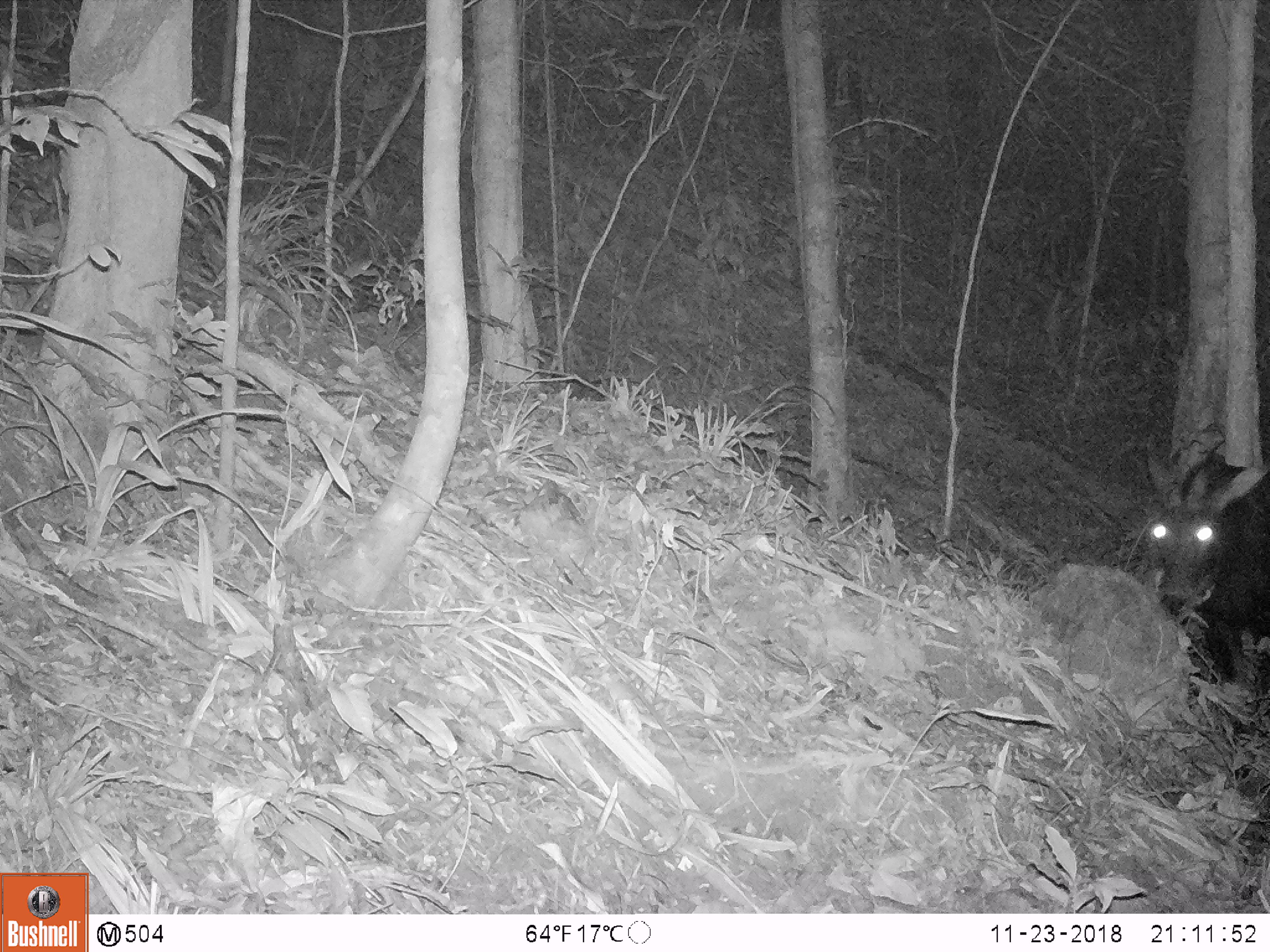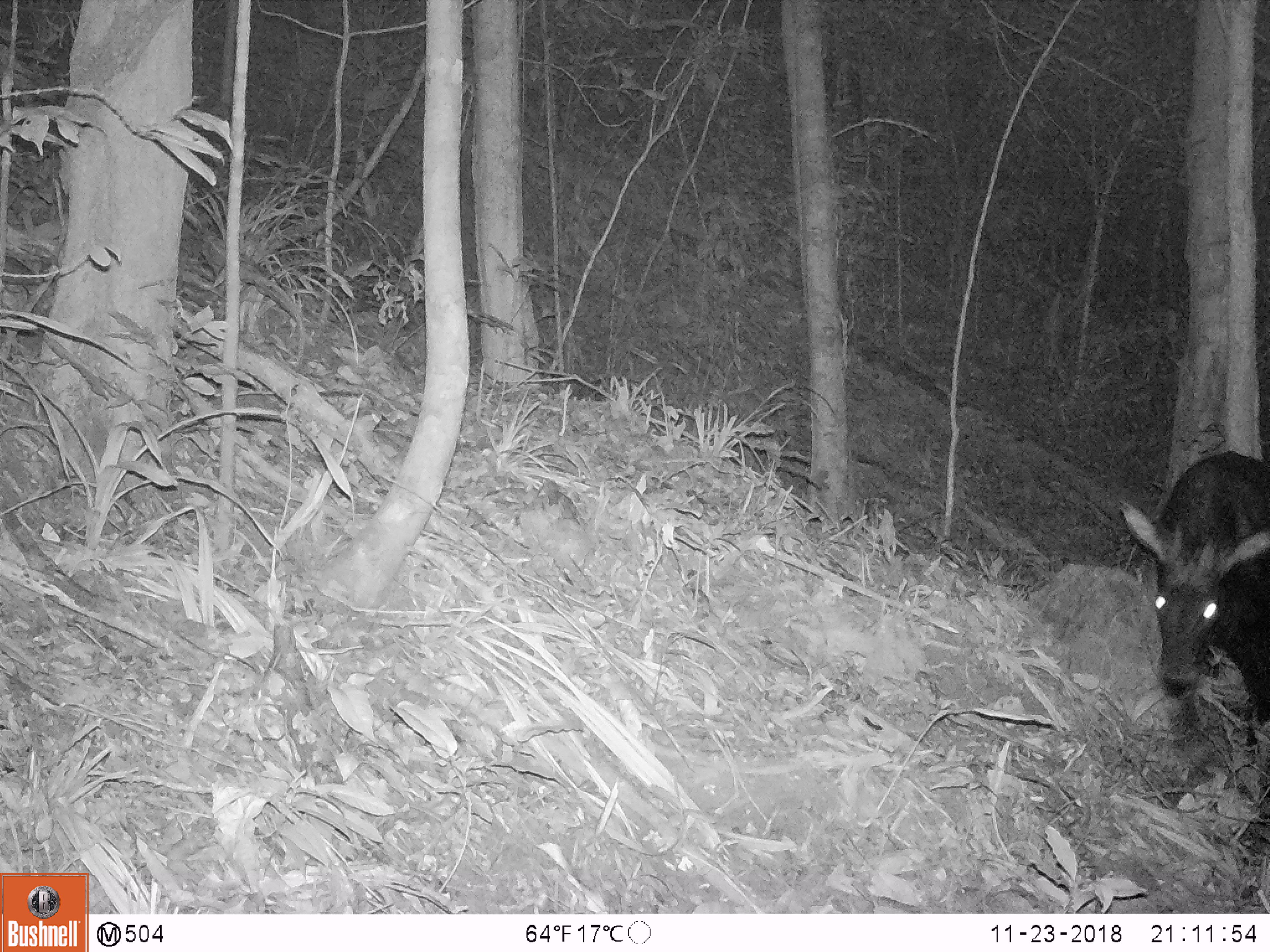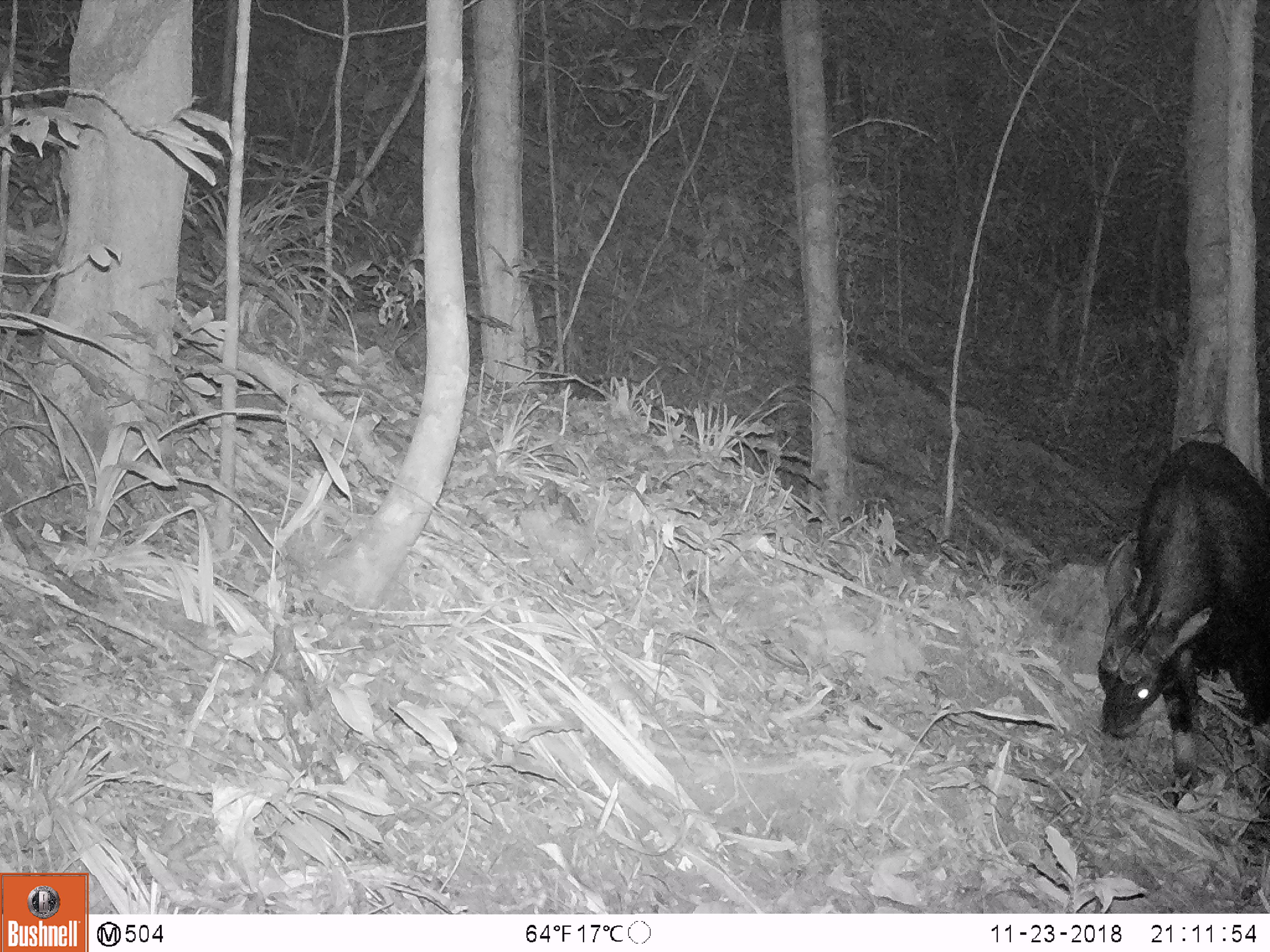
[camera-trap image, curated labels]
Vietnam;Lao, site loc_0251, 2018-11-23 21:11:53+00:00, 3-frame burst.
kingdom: Animalia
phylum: Chordata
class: Mammalia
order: Artiodactyla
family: Bovidae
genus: Capricornis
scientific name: Capricornis sumatraensis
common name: chinese serow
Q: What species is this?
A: Chinese serow (Capricornis sumatraensis).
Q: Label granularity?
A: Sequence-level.